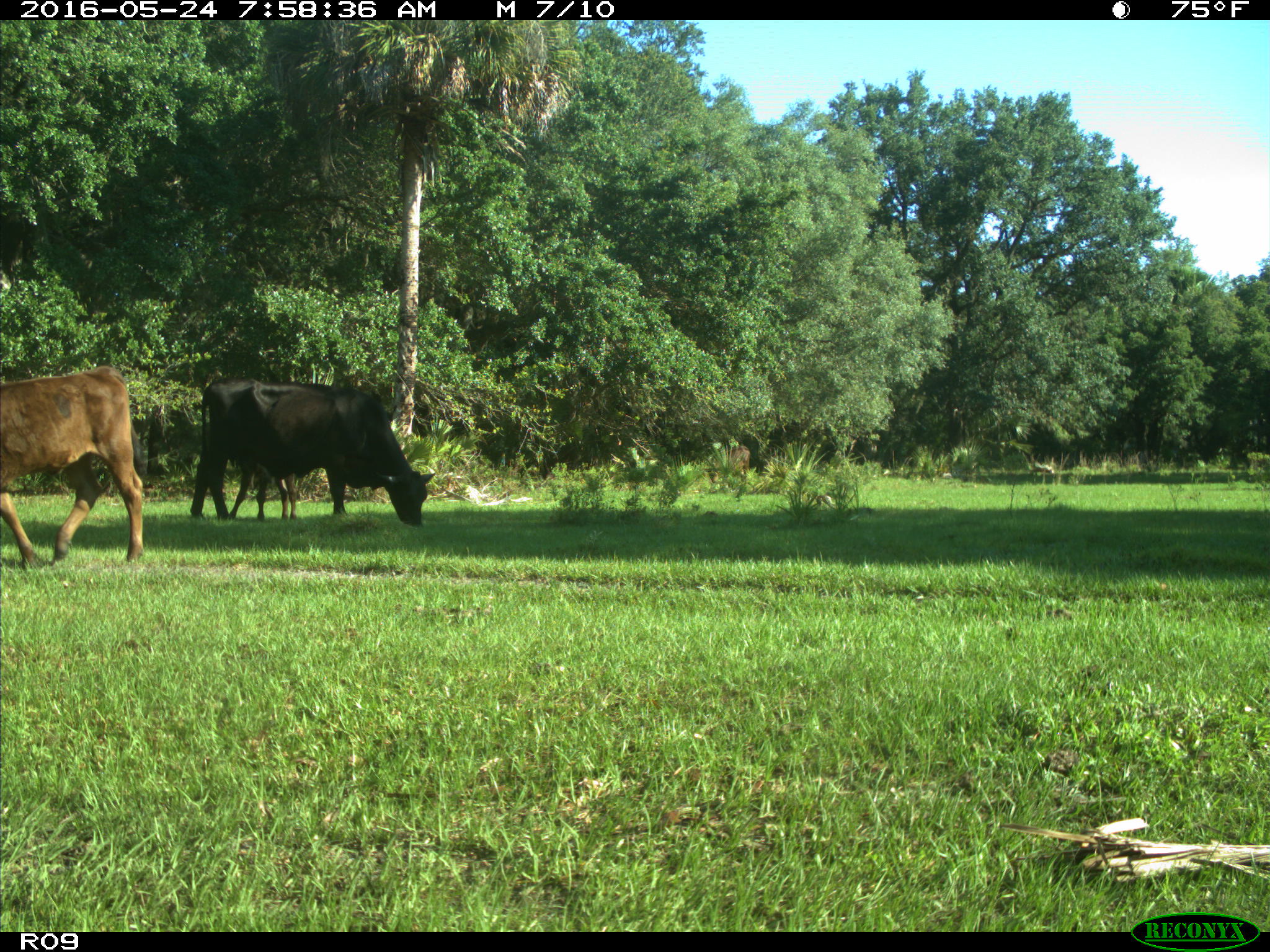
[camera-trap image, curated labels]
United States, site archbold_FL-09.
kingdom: Animalia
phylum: Chordata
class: Mammalia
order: Artiodactyla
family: Bovidae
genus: Bos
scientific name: Bos taurus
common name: domestic cow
Bos taurus (domestic cow).